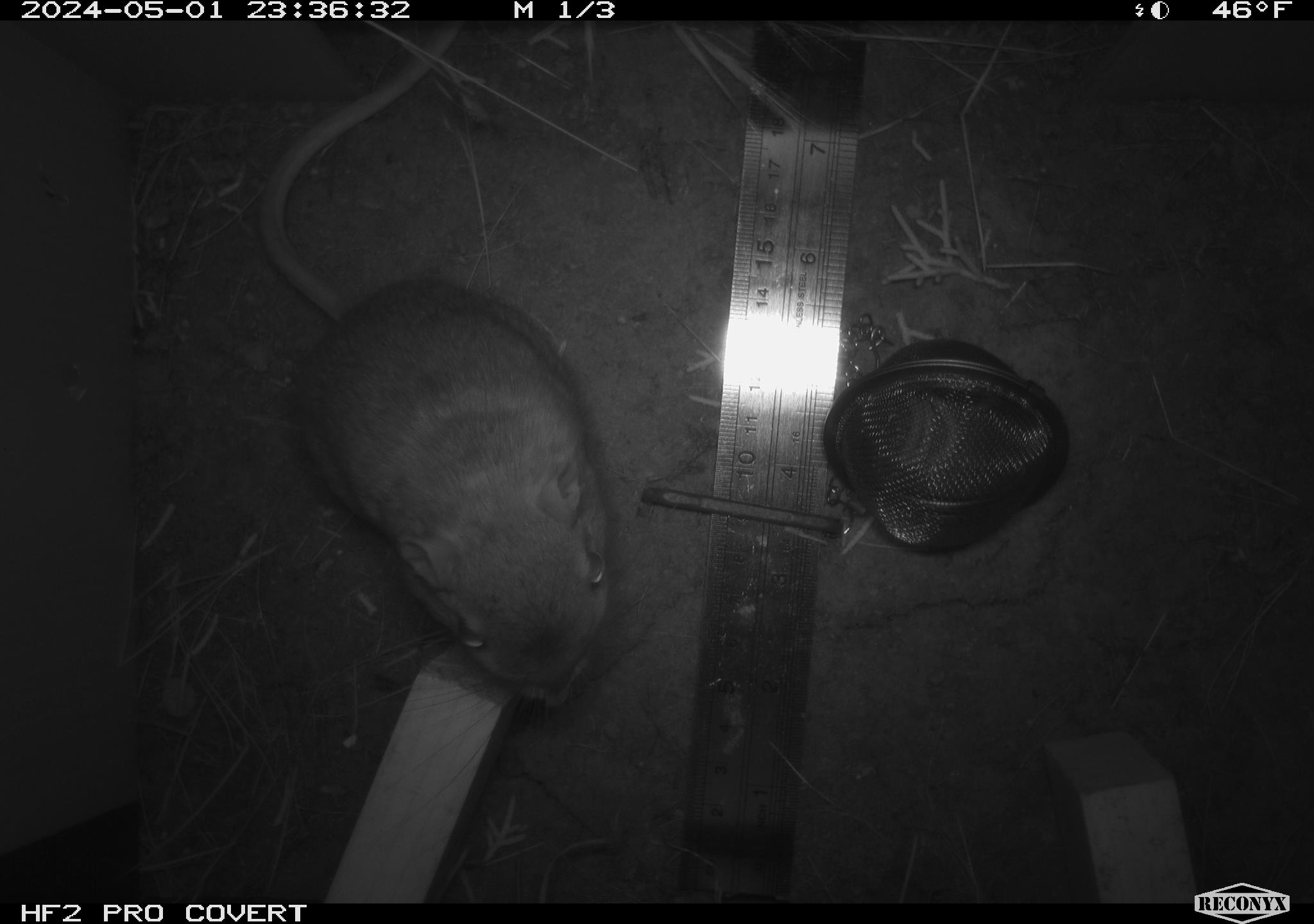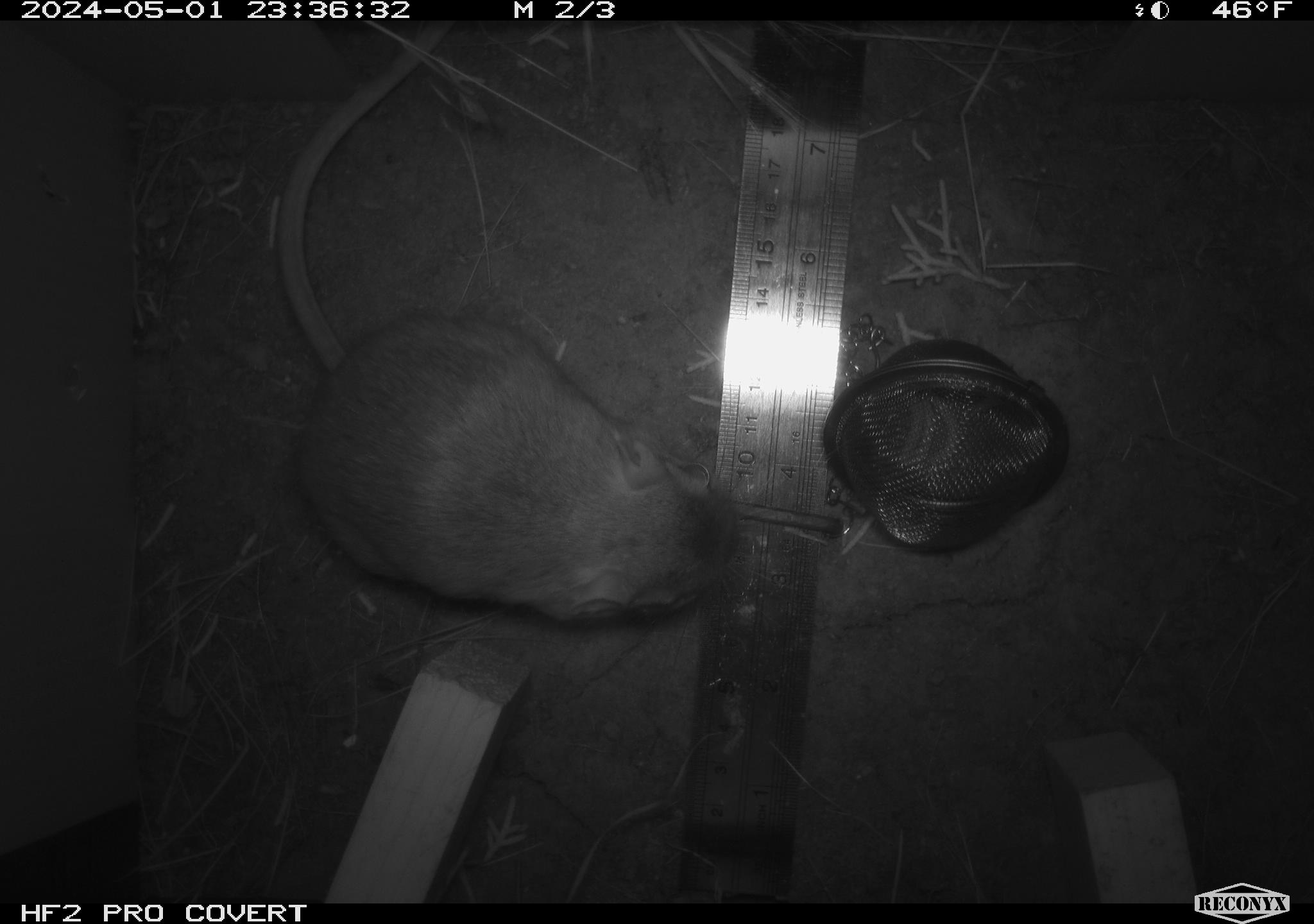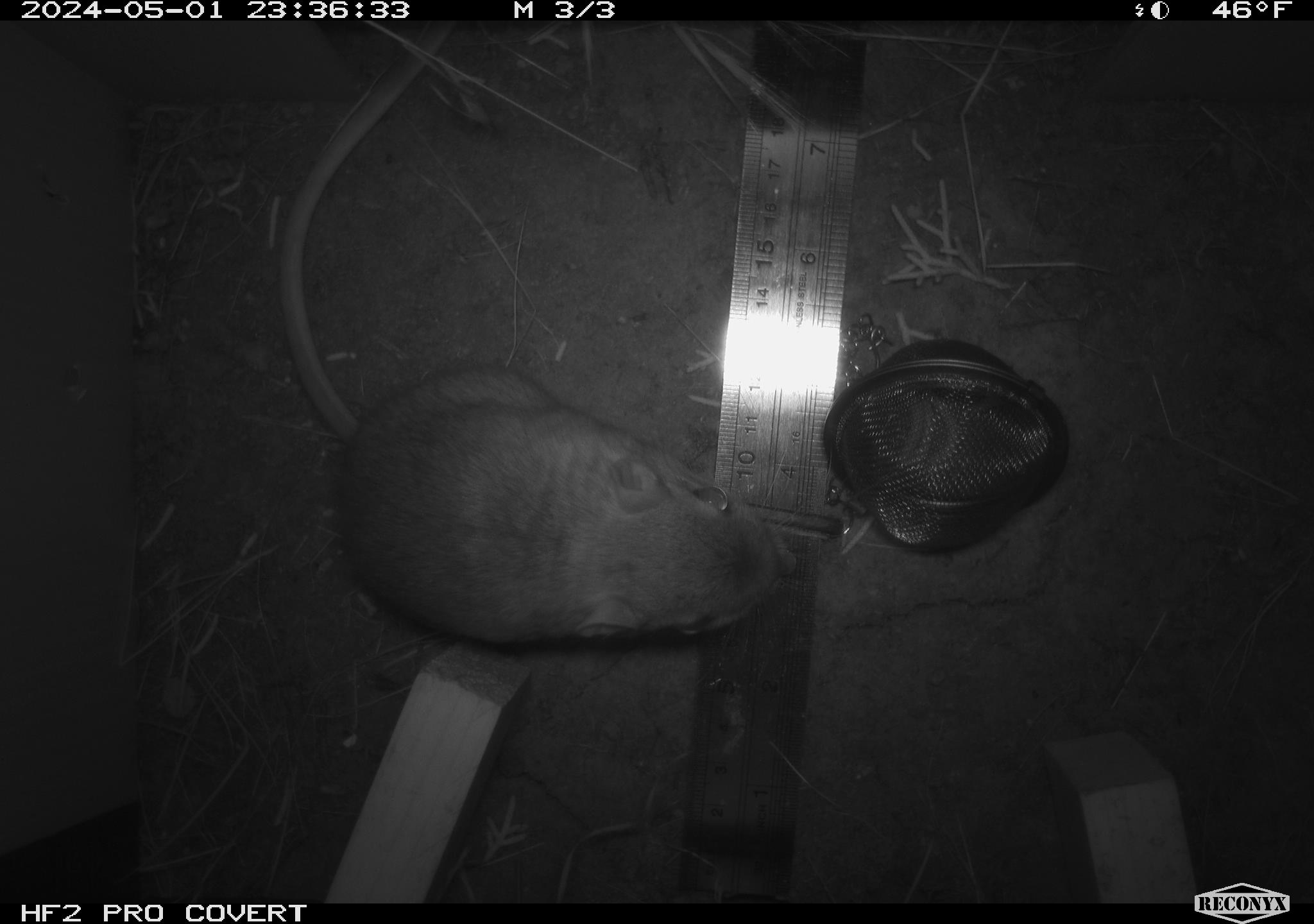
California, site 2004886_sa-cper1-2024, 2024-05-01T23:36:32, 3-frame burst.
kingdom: Animalia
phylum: Chordata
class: Mammalia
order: Rodentia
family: Heteromyidae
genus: Dipodomys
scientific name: Dipodomys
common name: kangaroo rats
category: dipodomys species